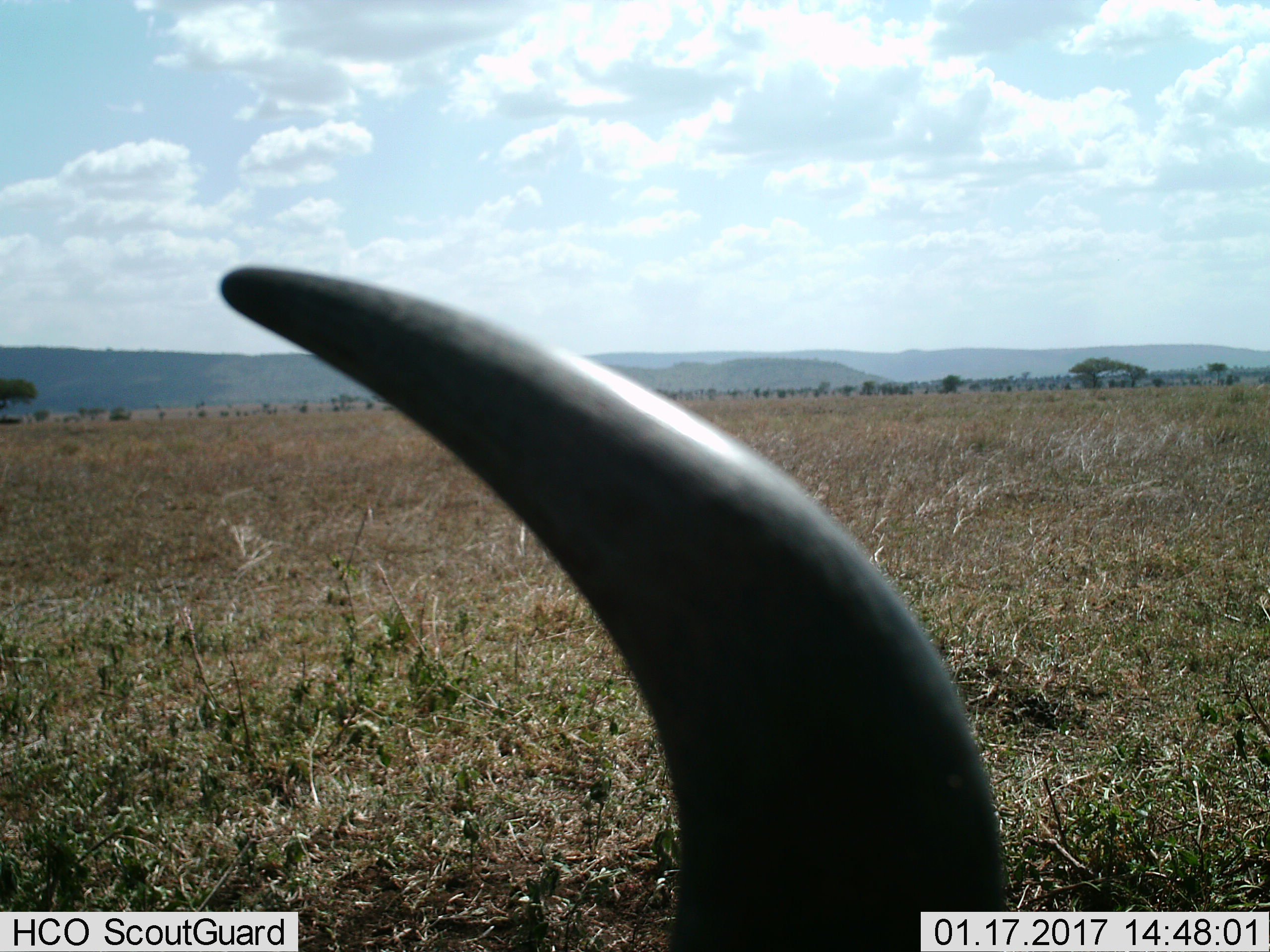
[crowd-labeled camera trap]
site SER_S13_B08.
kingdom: Animalia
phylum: Chordata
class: Mammalia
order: Artiodactyla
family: Bovidae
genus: Syncerus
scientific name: Syncerus caffer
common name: african buffalo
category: buffalo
Buffalo (african buffalo) (Syncerus caffer), count 1. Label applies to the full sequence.